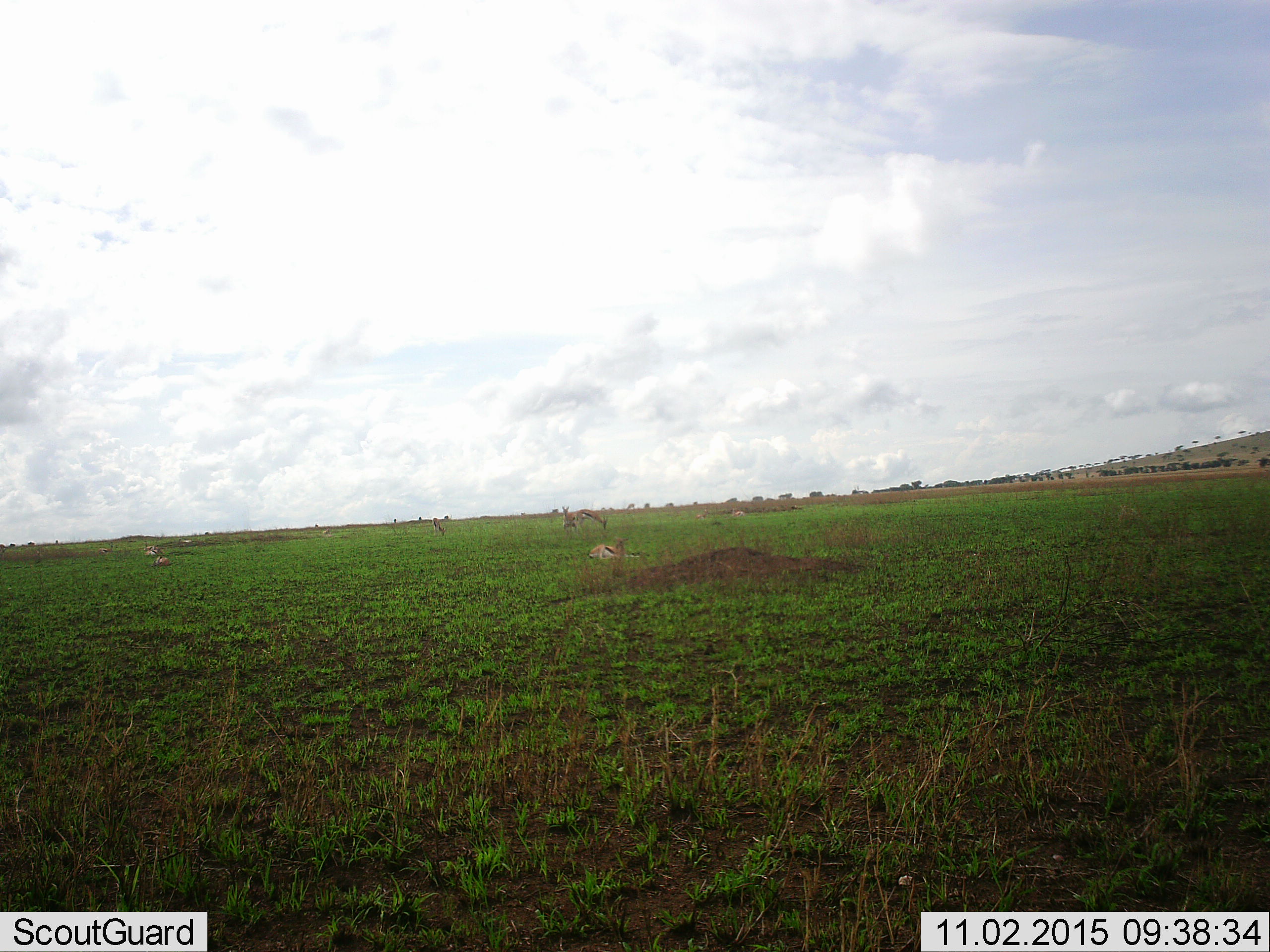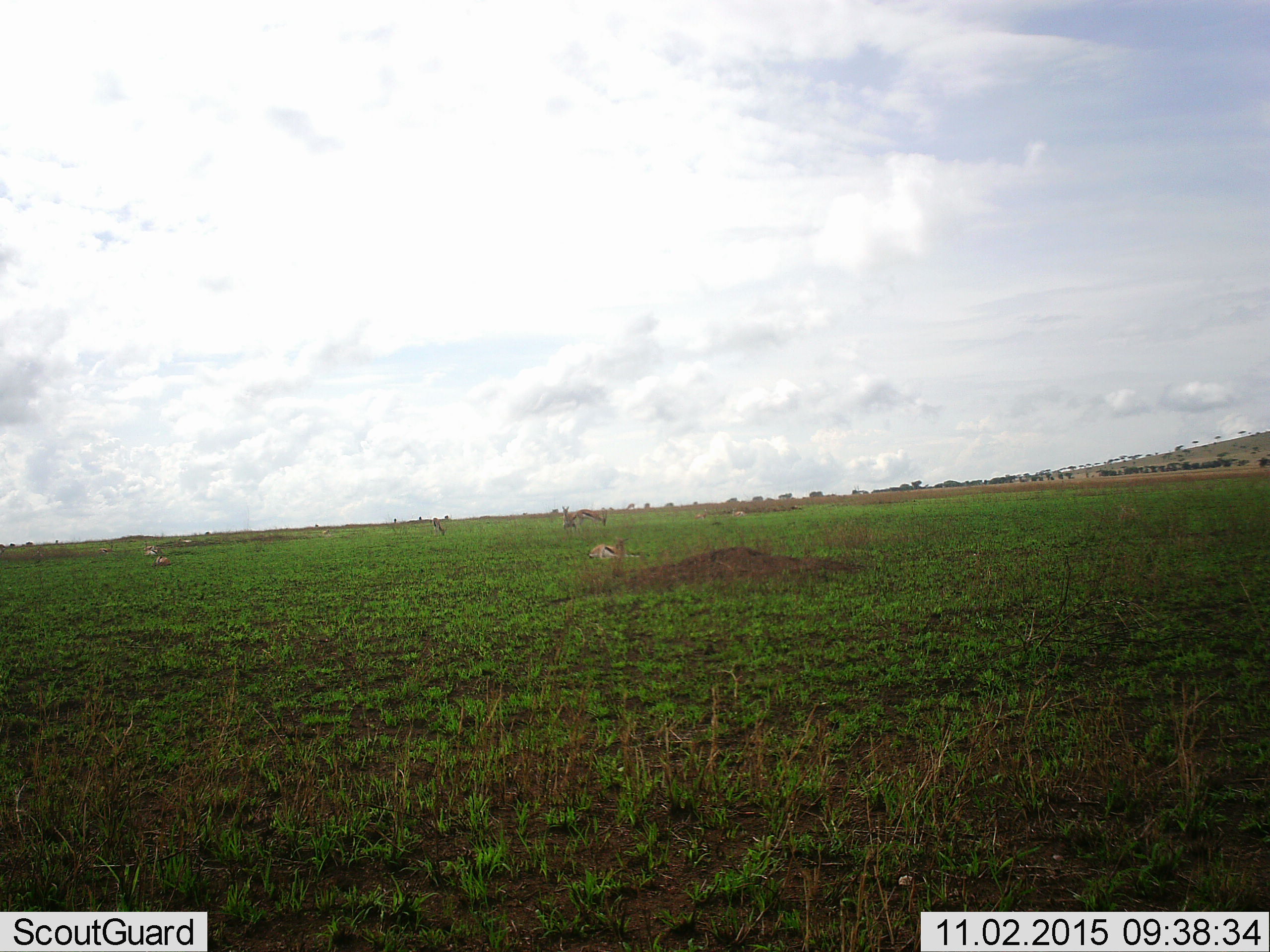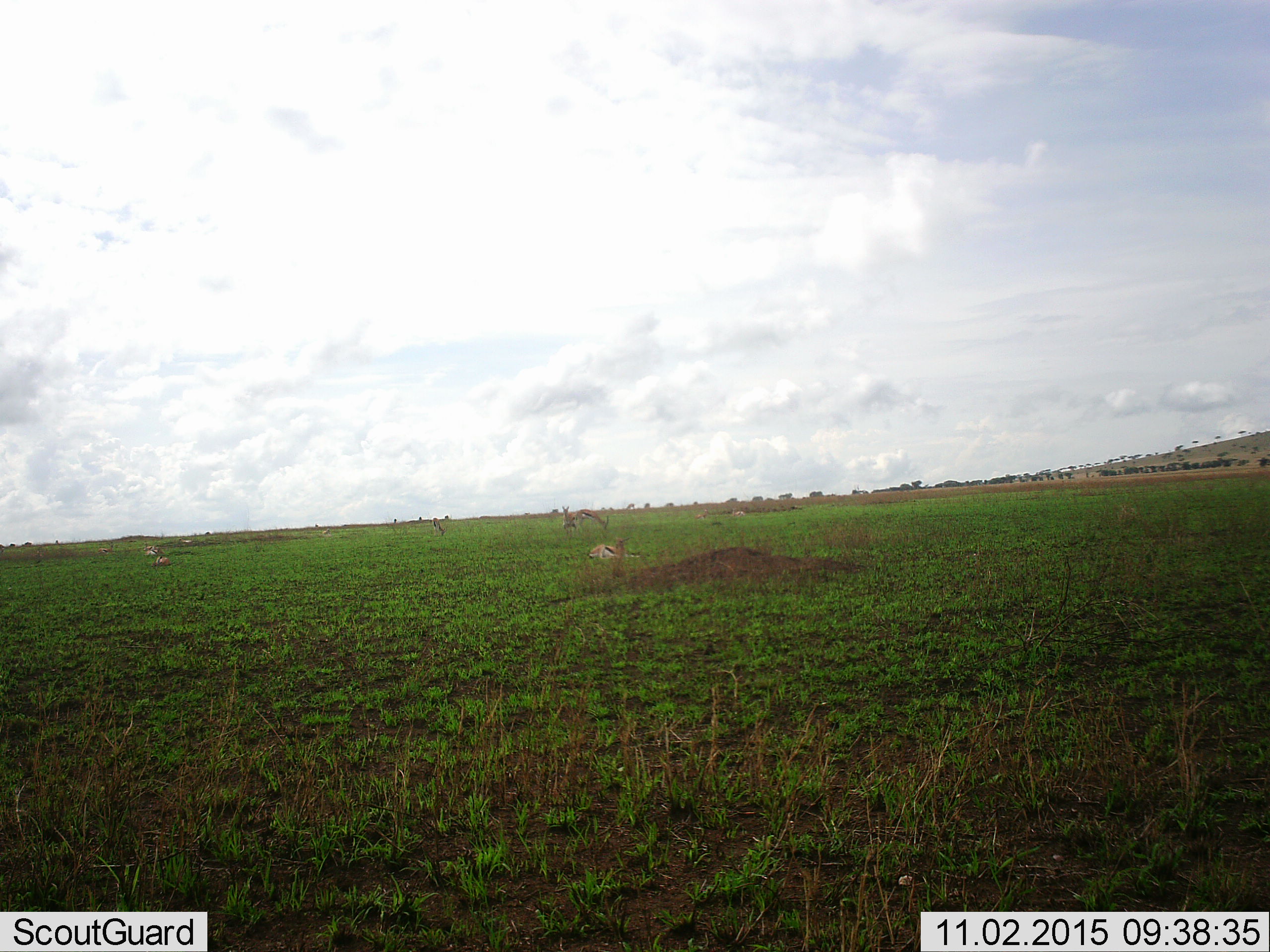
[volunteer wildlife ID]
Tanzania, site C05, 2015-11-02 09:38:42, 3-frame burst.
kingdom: Animalia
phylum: Chordata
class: Mammalia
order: Artiodactyla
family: Bovidae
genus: Eudorcas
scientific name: Eudorcas thomsonii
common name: thomson's gazelle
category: gazellethomsons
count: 9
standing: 80%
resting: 87%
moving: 27%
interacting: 7%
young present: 20%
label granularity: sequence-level